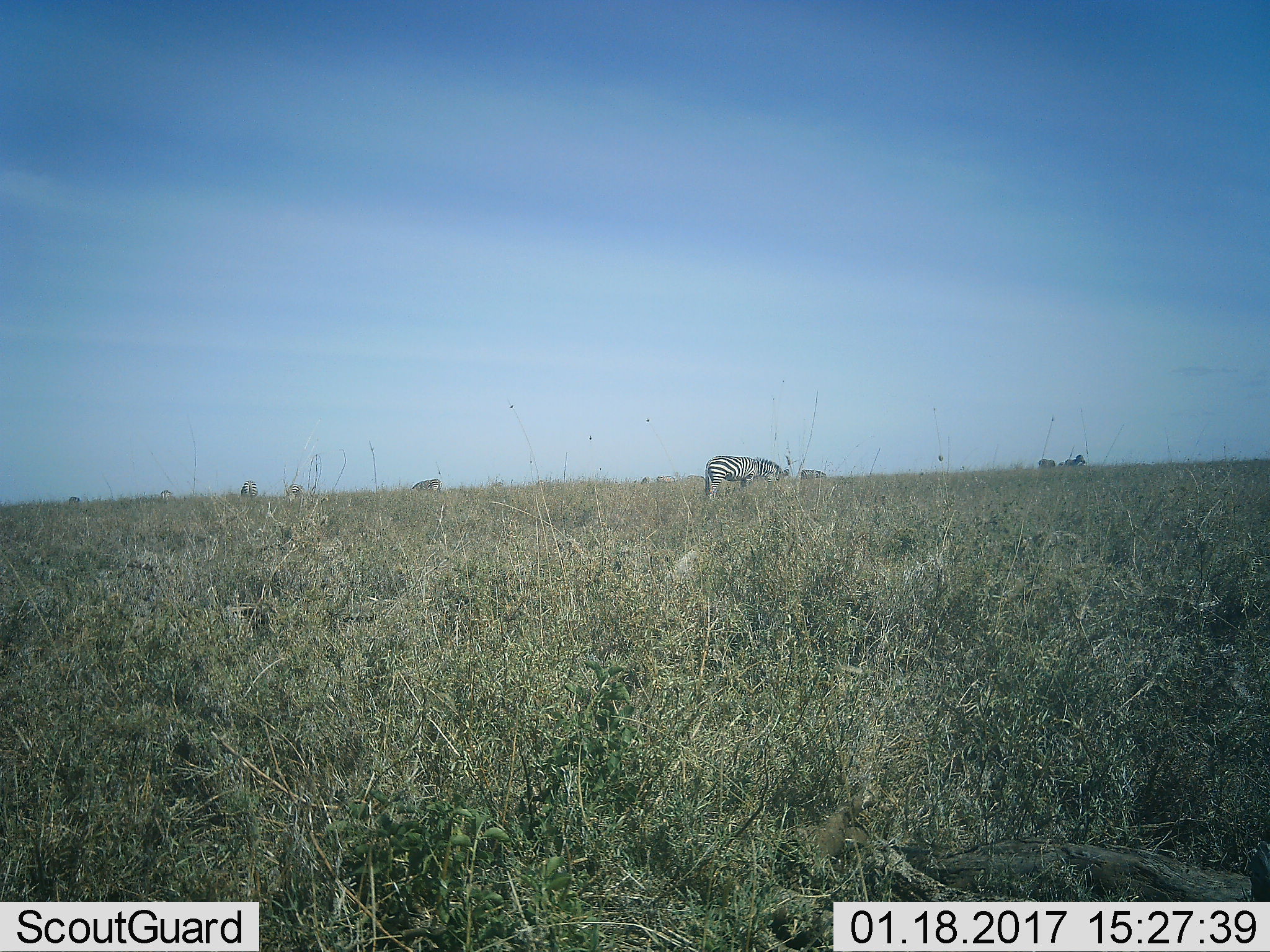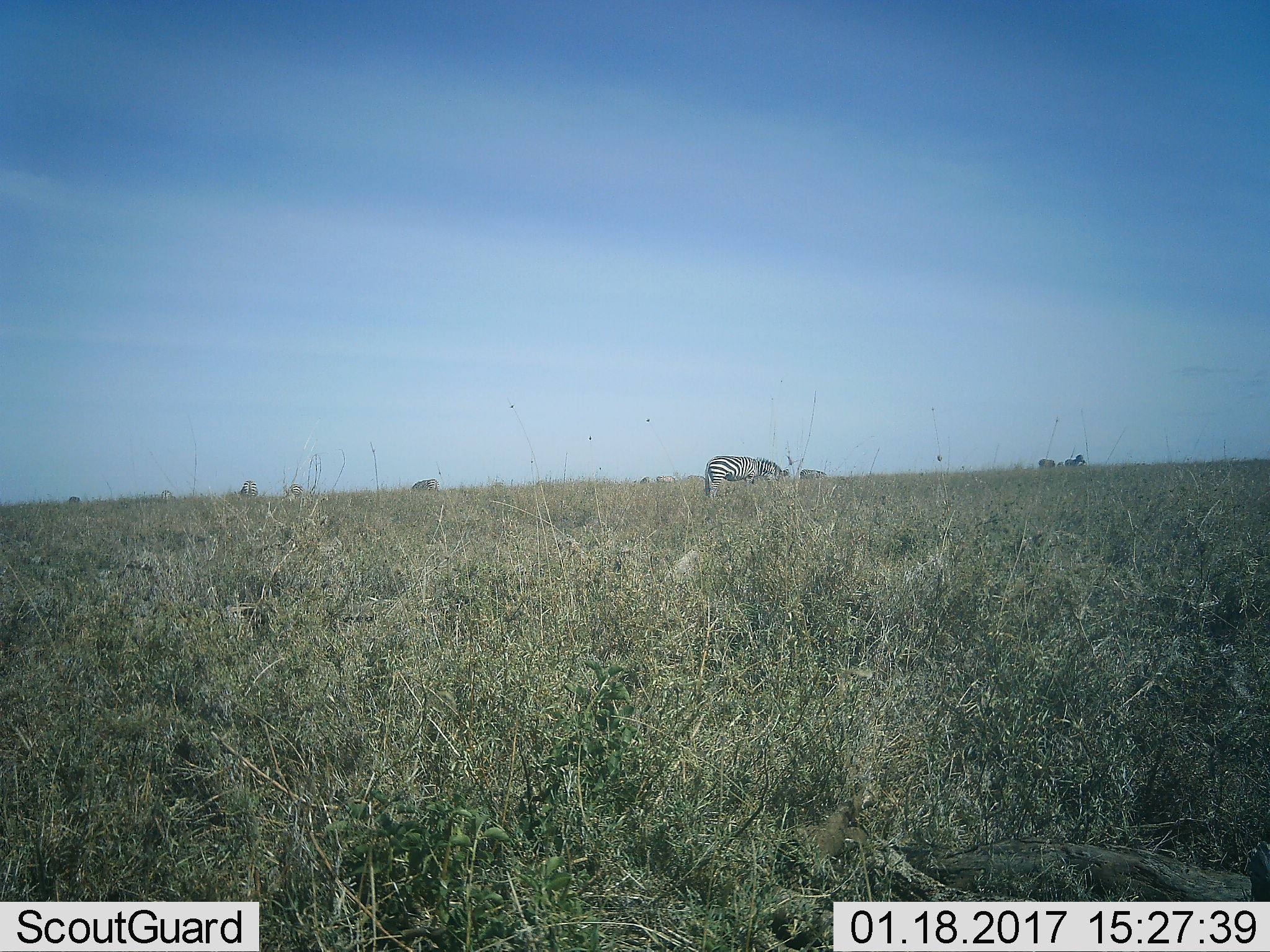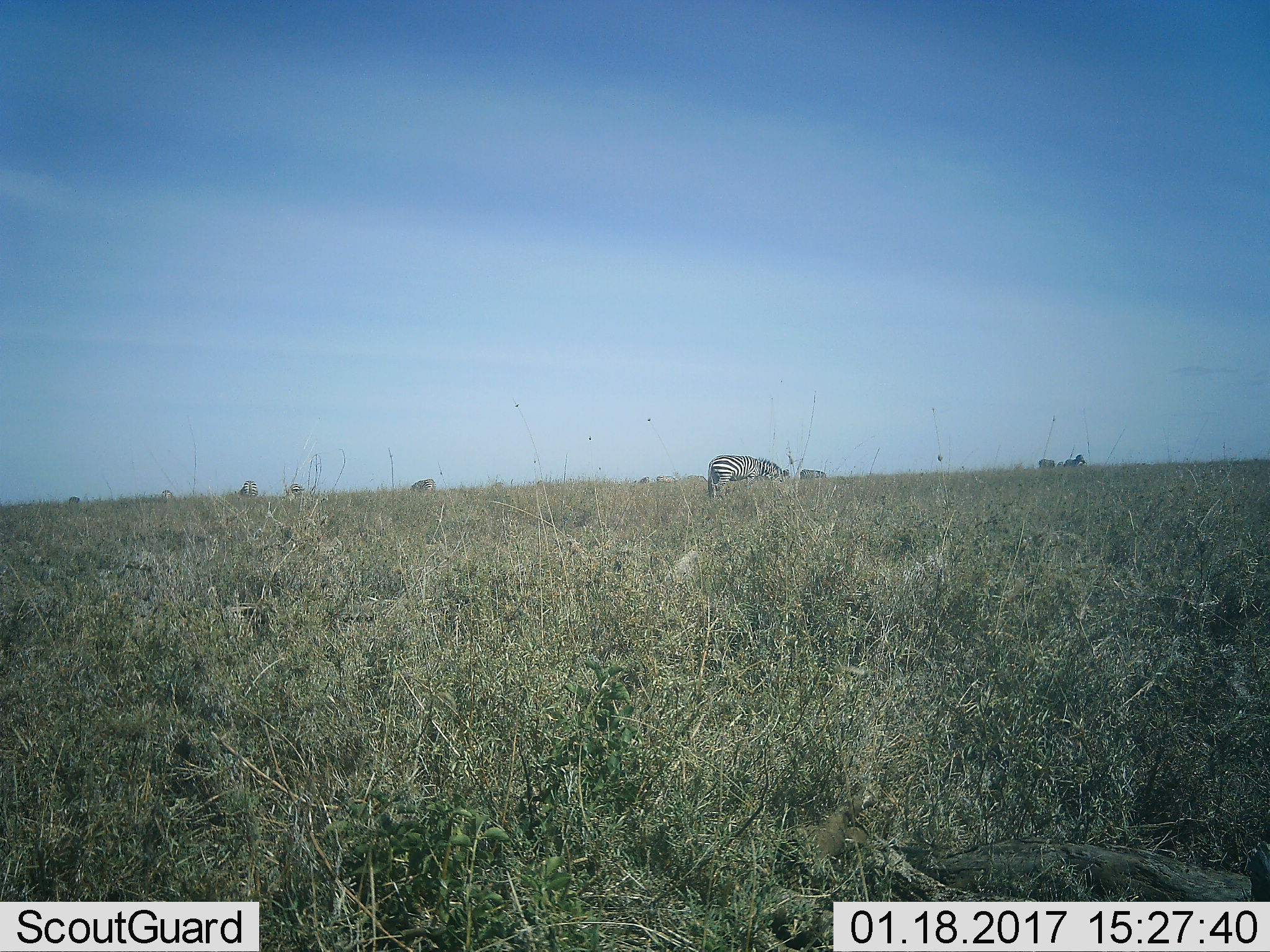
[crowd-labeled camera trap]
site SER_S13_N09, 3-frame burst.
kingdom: Animalia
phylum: Chordata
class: Mammalia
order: Perissodactyla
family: Equidae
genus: Equus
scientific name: Equus quagga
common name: plains zebra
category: zebraplains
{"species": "zebraplains (plains zebra) (Equus quagga)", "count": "11-50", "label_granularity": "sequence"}